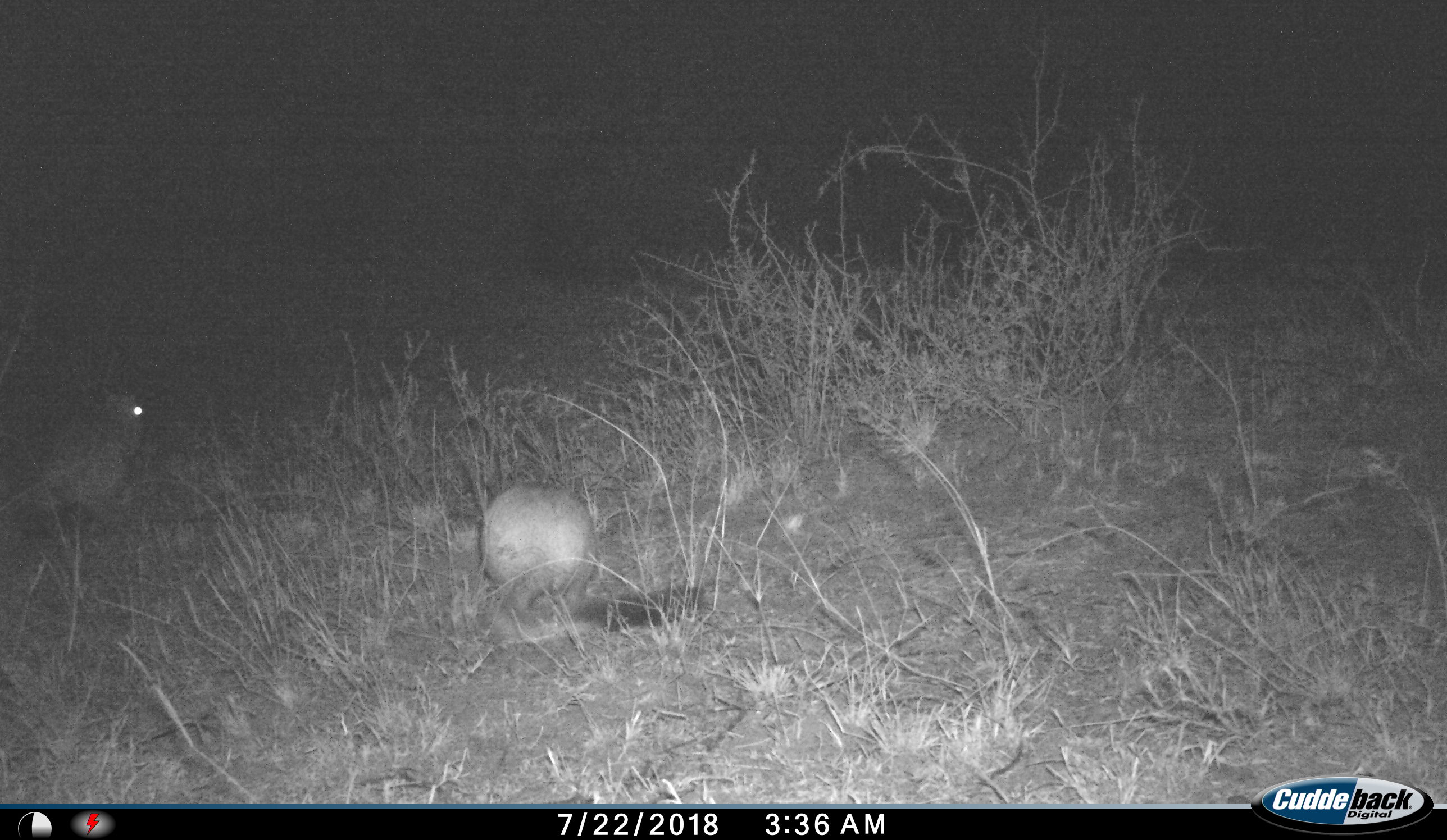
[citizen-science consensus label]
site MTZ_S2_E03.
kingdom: Animalia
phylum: Chordata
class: Mammalia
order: Rodentia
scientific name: Rodentia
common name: rodent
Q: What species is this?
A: Rodent (Rodentia).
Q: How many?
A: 2.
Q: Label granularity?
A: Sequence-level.